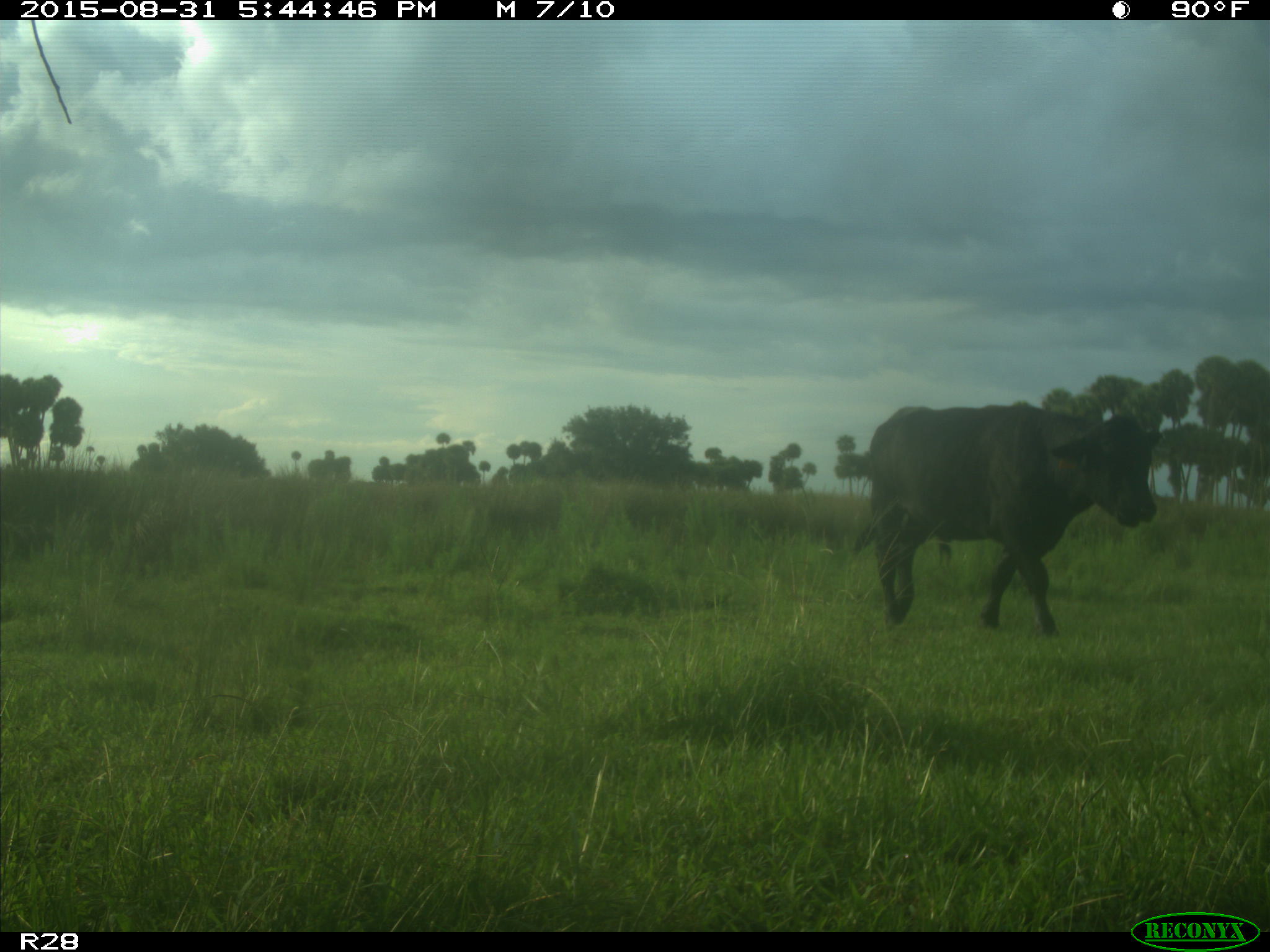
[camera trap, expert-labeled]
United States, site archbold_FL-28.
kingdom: Animalia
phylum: Chordata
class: Mammalia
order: Artiodactyla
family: Bovidae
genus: Bos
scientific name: Bos taurus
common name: domestic cow